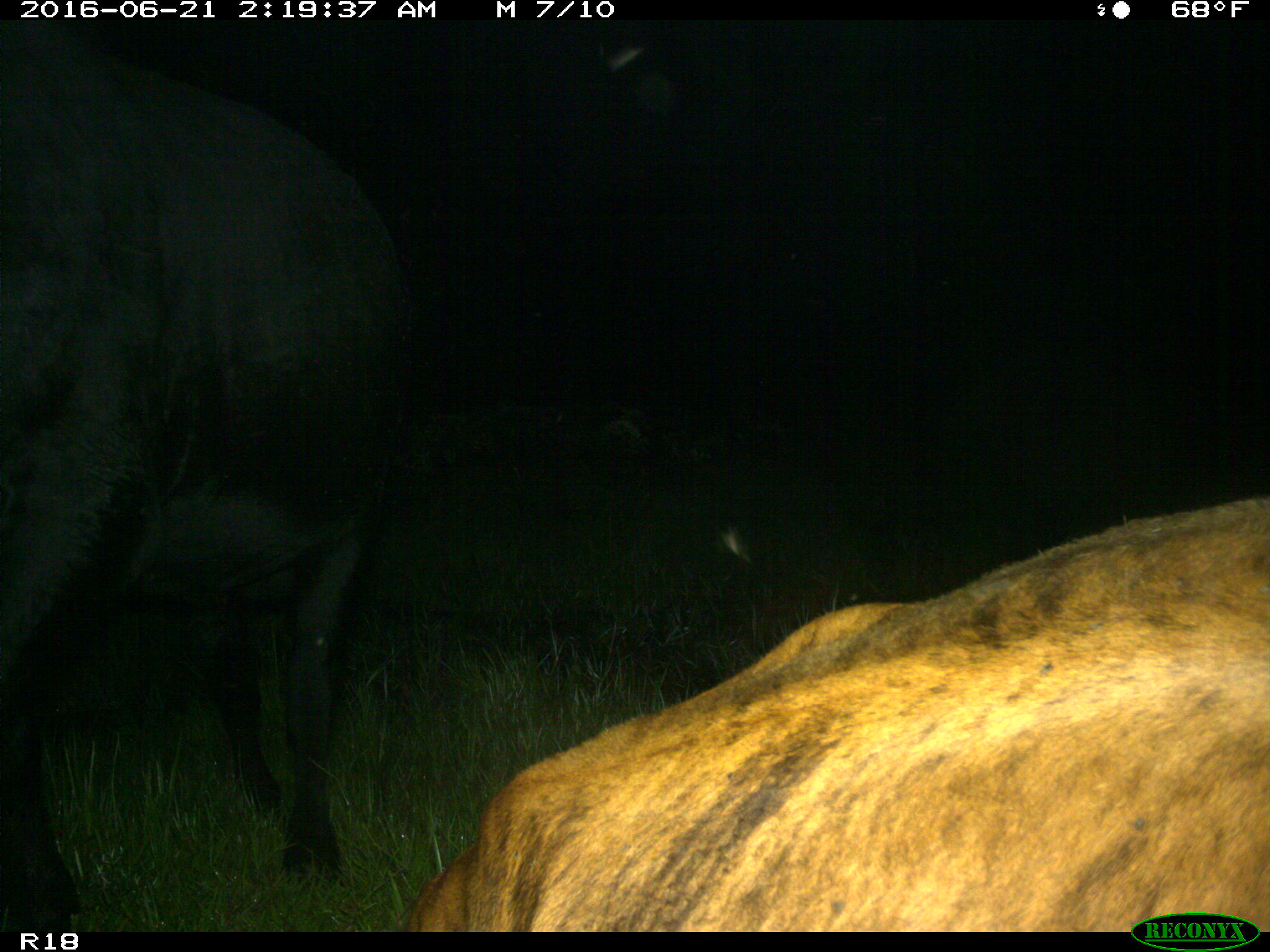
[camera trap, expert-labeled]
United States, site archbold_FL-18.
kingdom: Animalia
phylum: Chordata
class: Mammalia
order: Artiodactyla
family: Bovidae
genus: Bos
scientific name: Bos taurus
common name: domestic cow